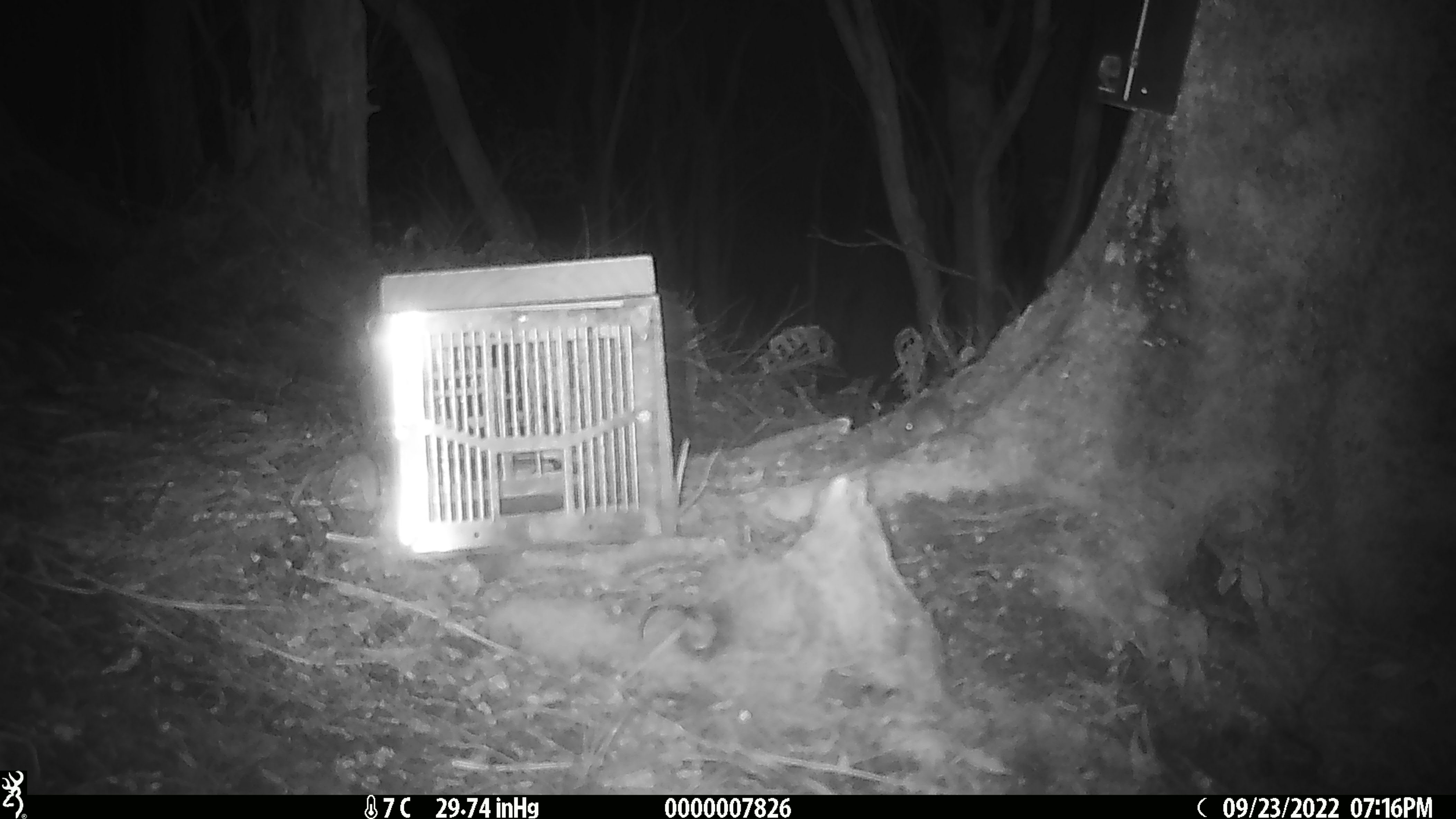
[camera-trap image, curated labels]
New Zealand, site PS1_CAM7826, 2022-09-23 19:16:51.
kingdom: Animalia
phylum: Chordata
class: Mammalia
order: Rodentia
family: Muridae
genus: Mus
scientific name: Mus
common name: mouse